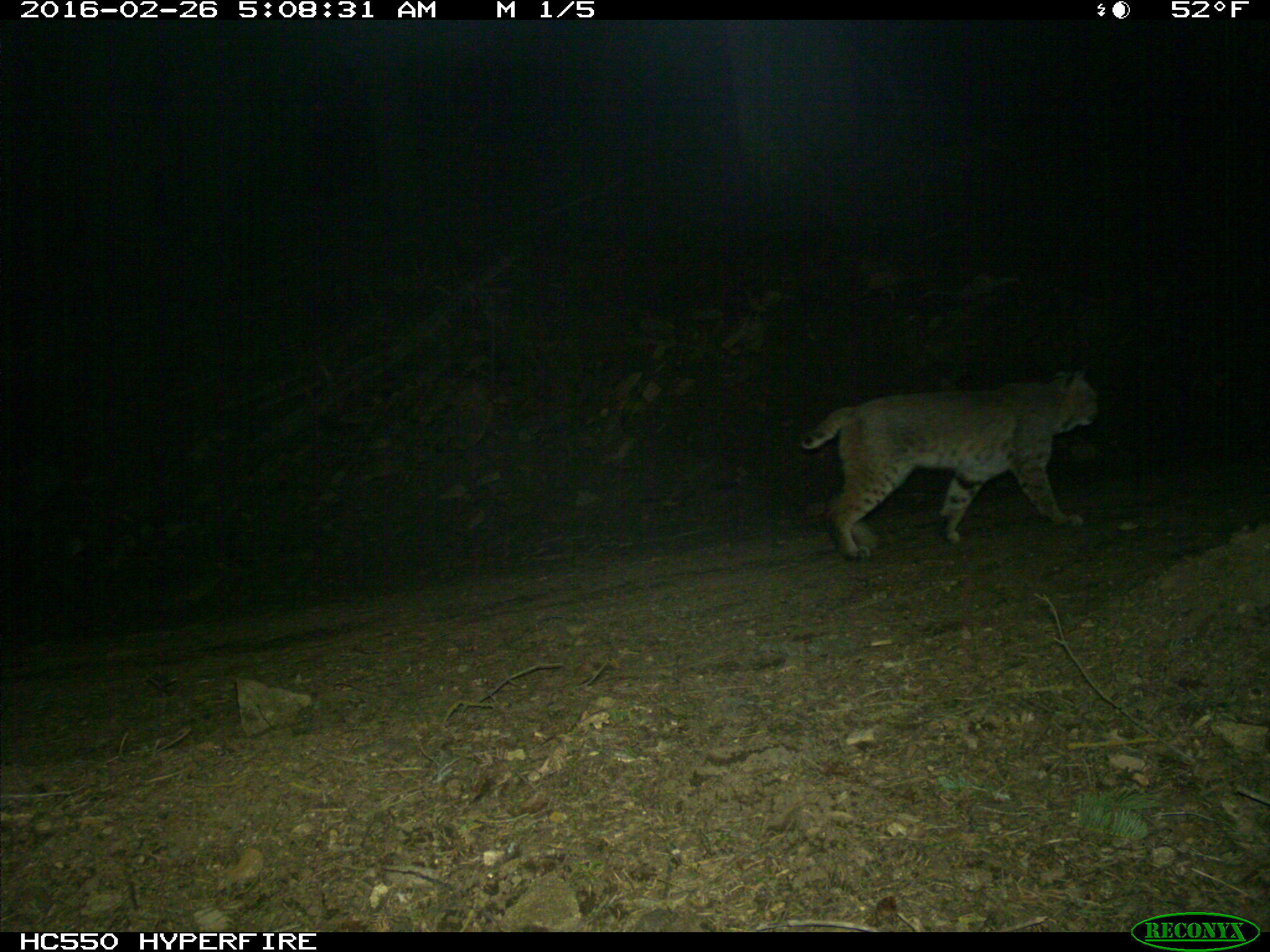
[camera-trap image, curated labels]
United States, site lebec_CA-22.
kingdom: Animalia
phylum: Chordata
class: Mammalia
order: Carnivora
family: Felidae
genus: Lynx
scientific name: Lynx rufus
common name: bobcat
Lynx rufus (bobcat).